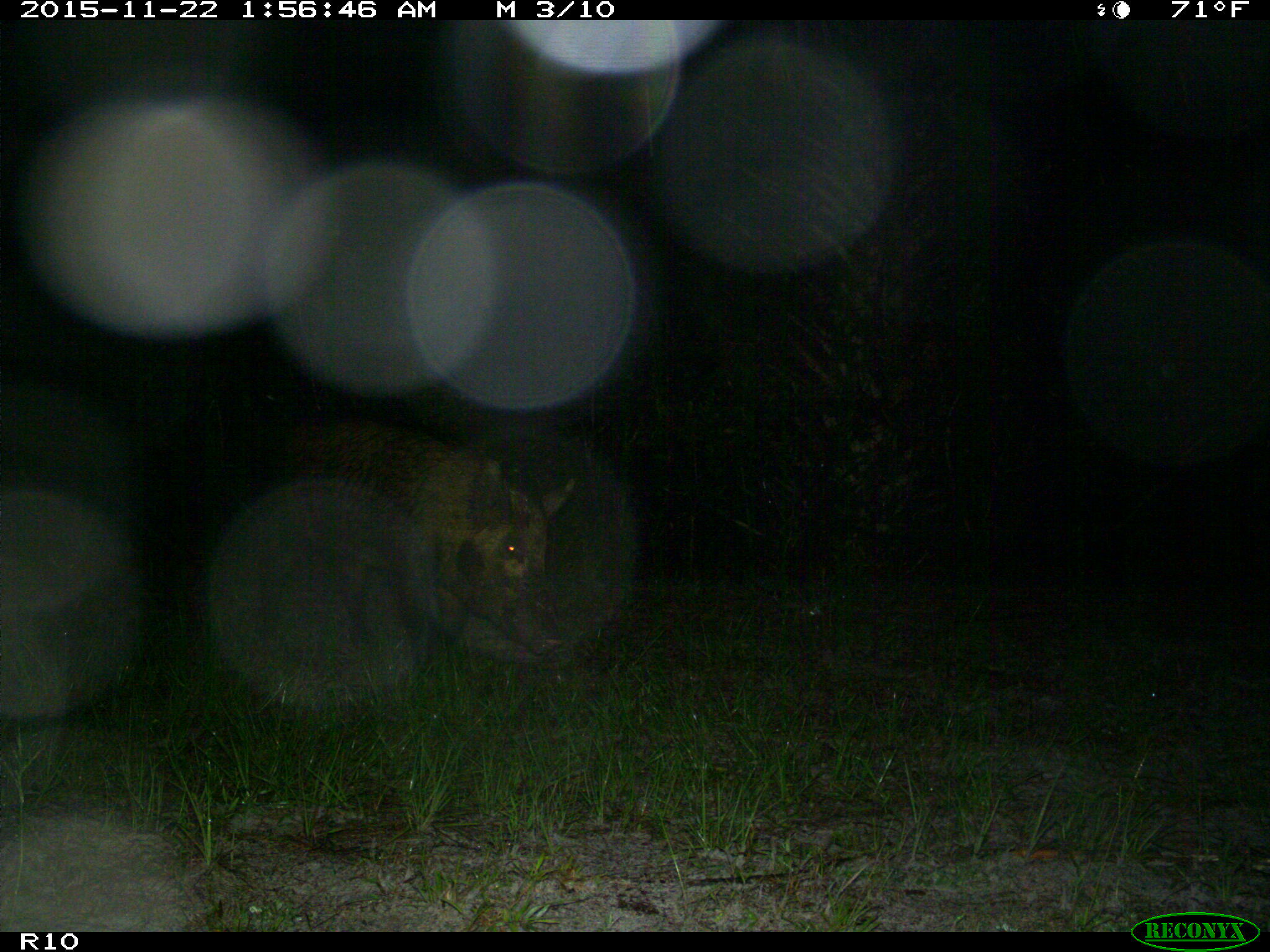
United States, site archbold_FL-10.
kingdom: Animalia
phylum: Chordata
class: Mammalia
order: Artiodactyla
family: Suidae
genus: Sus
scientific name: Sus scrofa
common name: wild boar